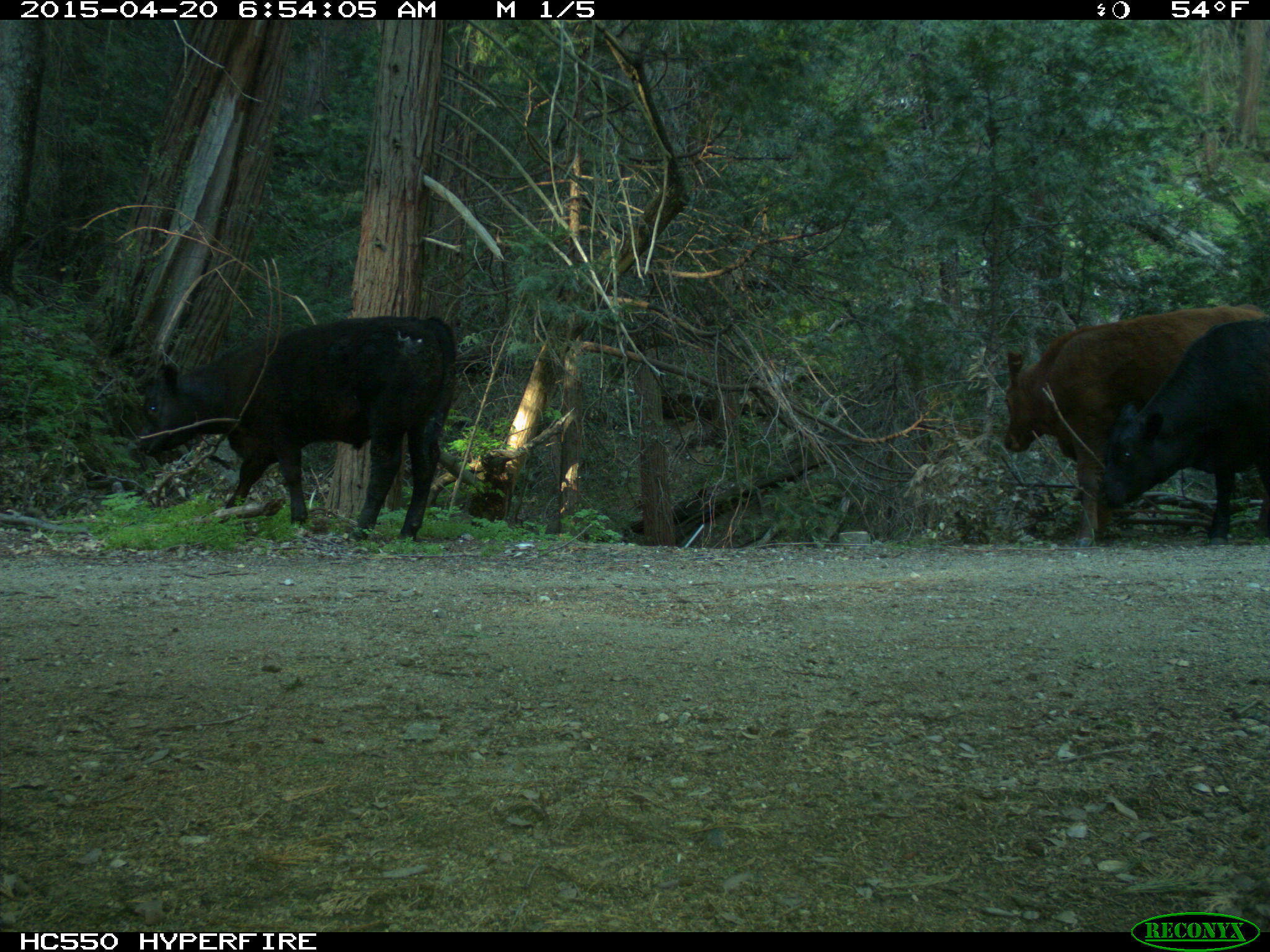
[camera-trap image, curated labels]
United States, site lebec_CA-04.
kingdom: Animalia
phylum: Chordata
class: Mammalia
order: Artiodactyla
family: Bovidae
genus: Bos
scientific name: Bos taurus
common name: domestic cow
Bos taurus (domestic cow).